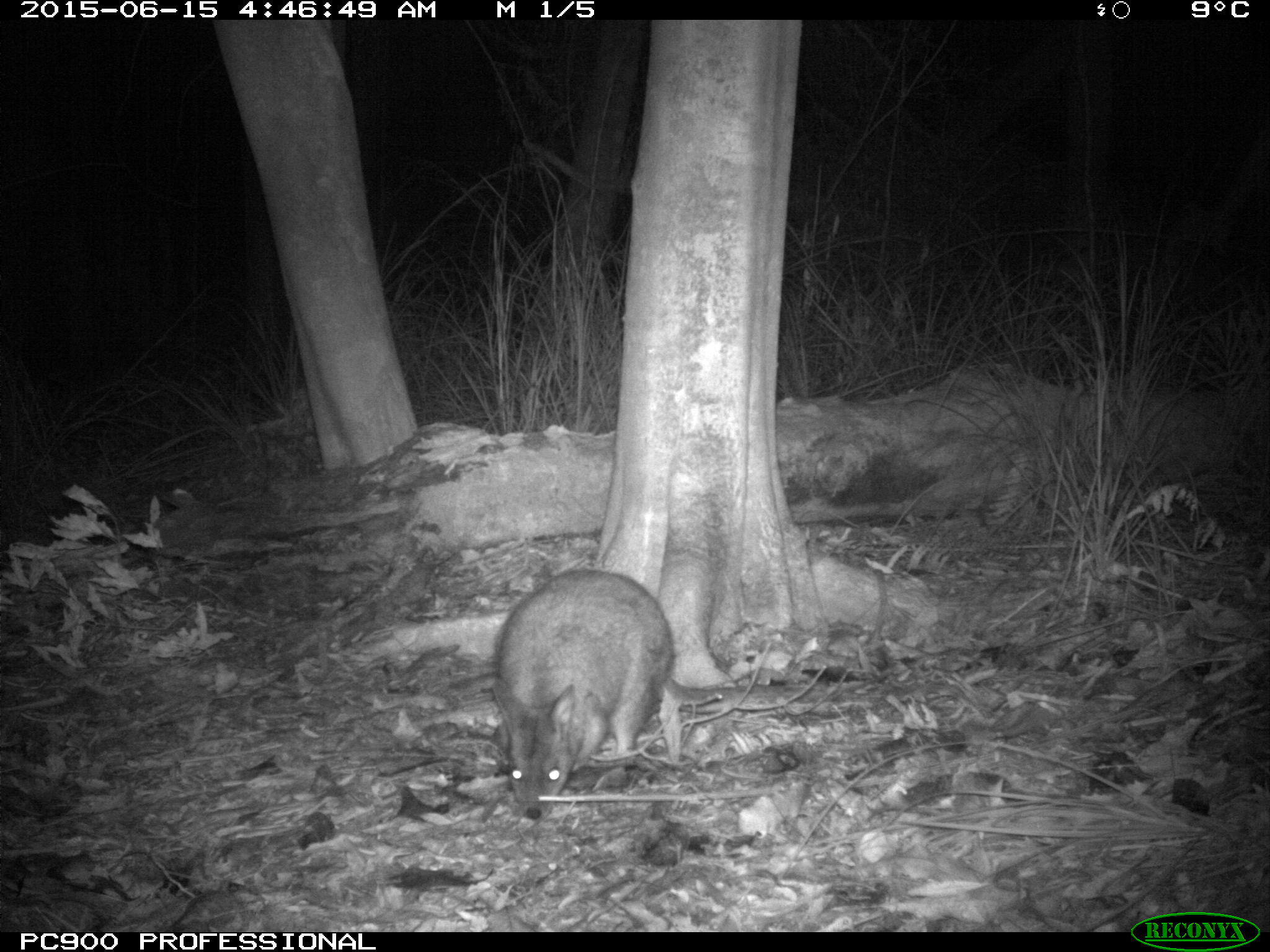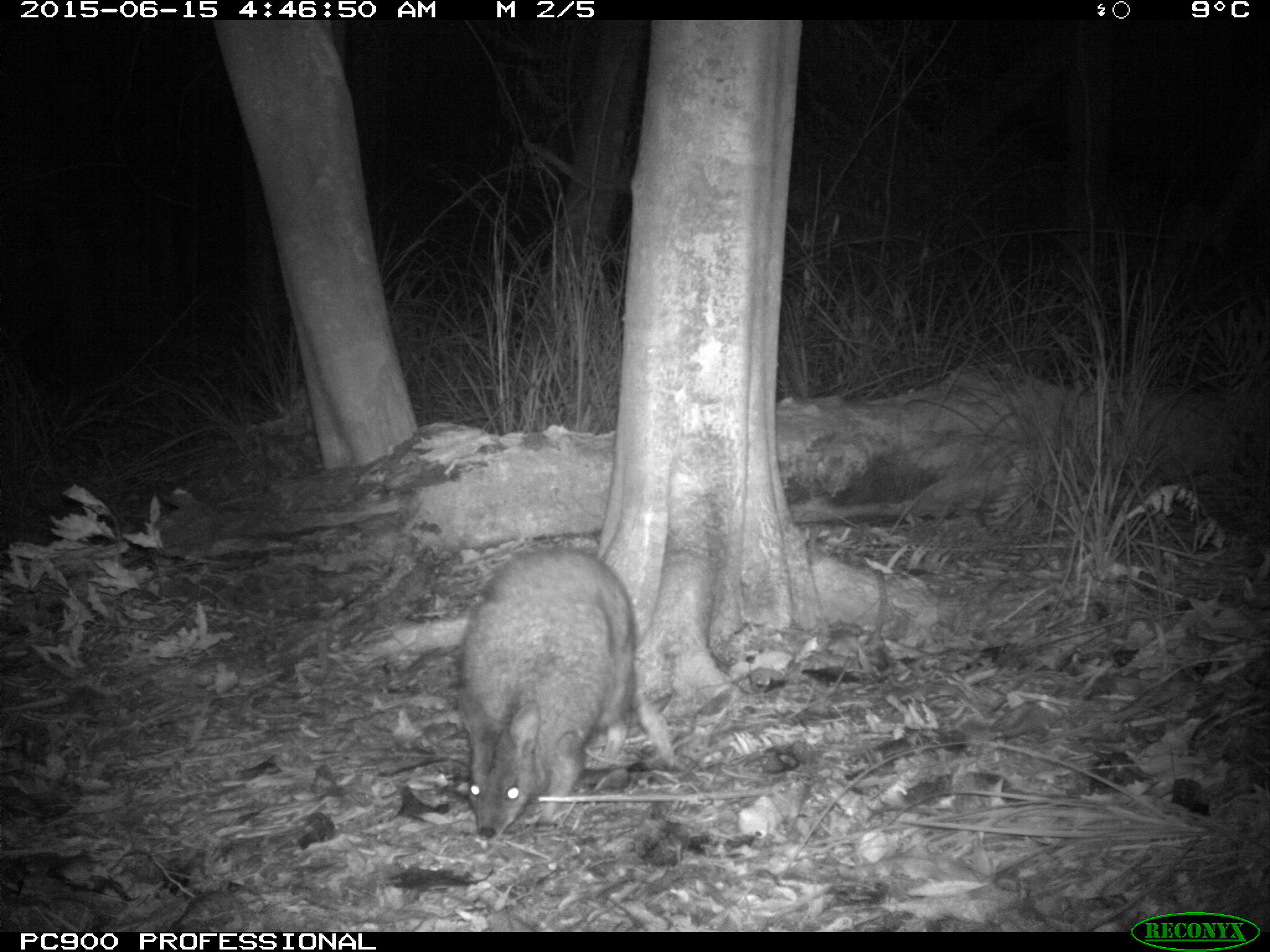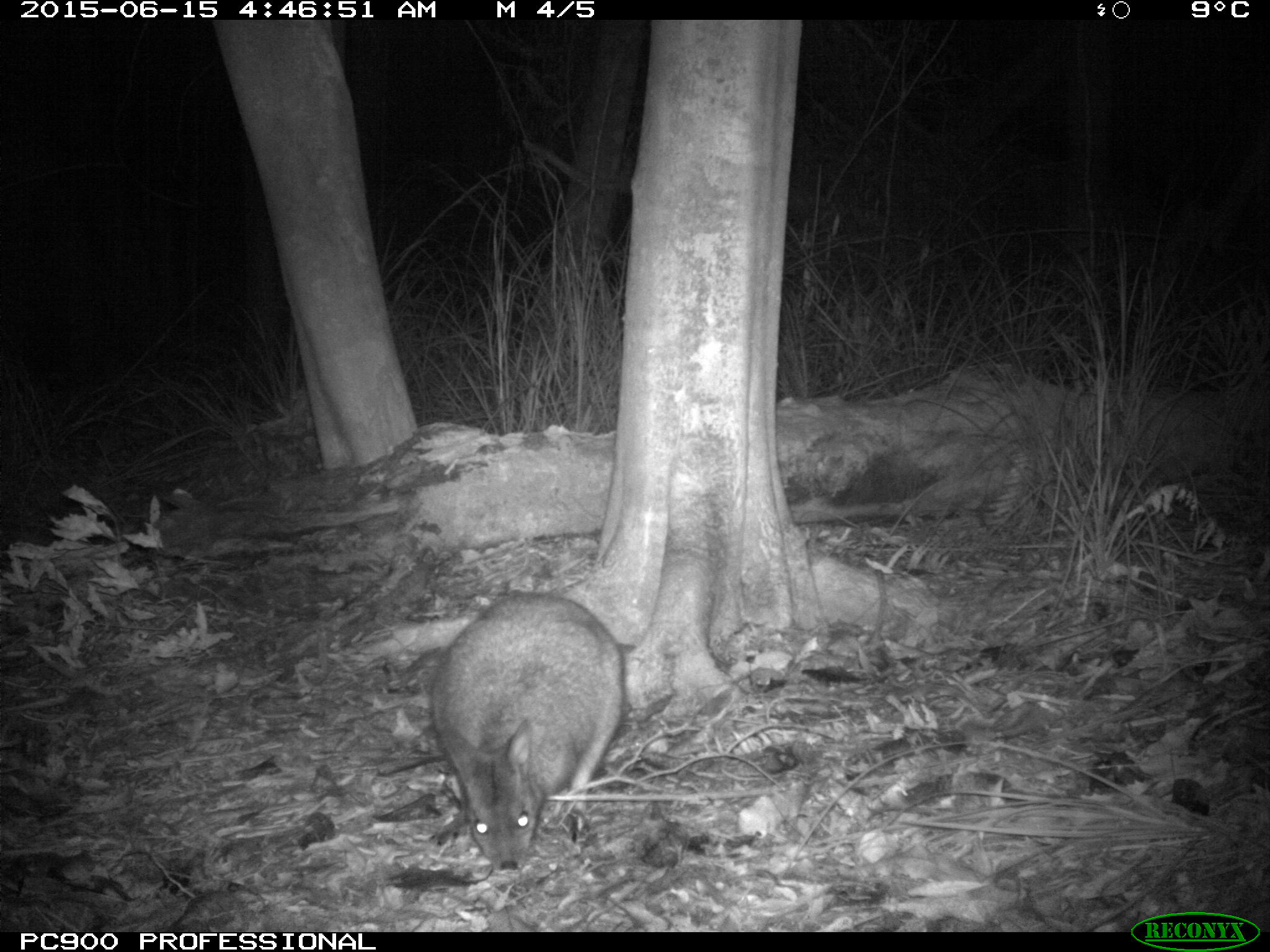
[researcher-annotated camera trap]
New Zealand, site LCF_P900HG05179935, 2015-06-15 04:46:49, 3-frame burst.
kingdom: Animalia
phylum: Chordata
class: Mammalia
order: Diprotodontia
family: Macropodidae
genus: Notamacropus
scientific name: Notamacropus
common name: wallaby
Wallaby (Notamacropus).